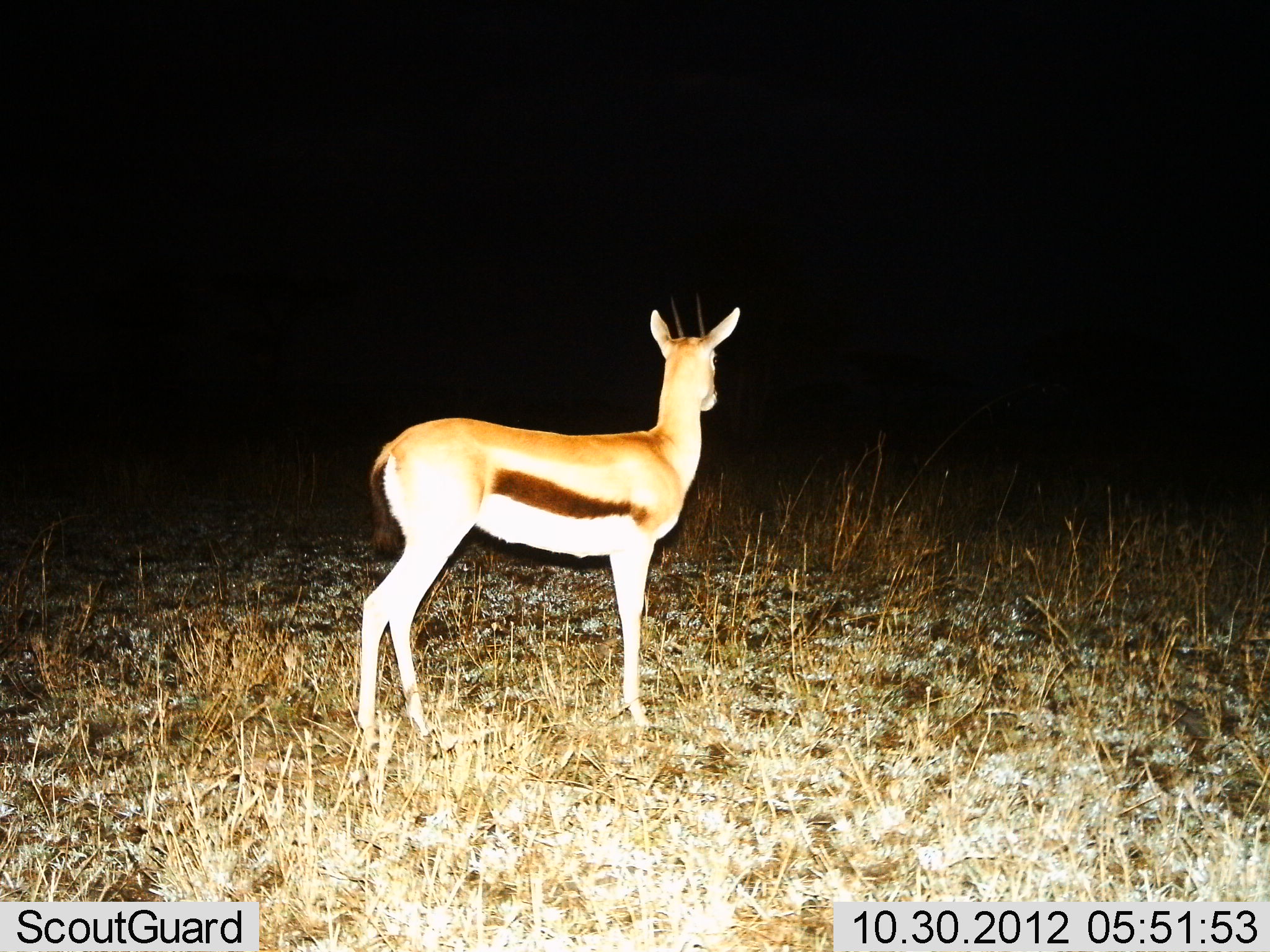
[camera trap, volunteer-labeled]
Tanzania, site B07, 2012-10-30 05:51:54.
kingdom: Animalia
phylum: Chordata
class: Mammalia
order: Artiodactyla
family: Bovidae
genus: Eudorcas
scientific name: Eudorcas thomsonii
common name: thomson's gazelle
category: gazellethomsons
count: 1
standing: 100%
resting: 0%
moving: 0%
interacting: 0%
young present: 0%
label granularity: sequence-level